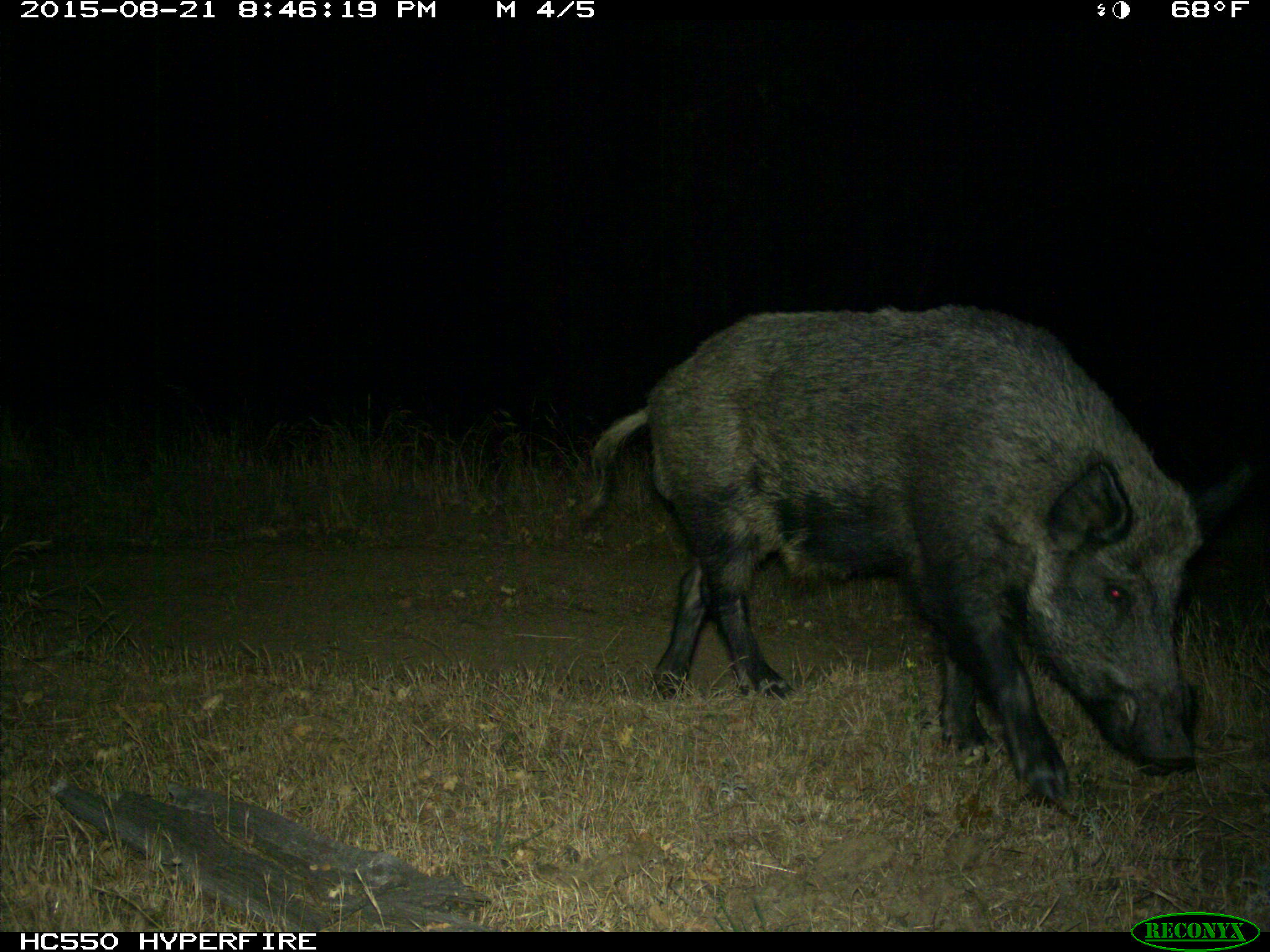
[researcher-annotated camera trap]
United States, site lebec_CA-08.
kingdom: Animalia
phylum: Chordata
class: Mammalia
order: Artiodactyla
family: Suidae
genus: Sus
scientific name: Sus scrofa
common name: wild boar